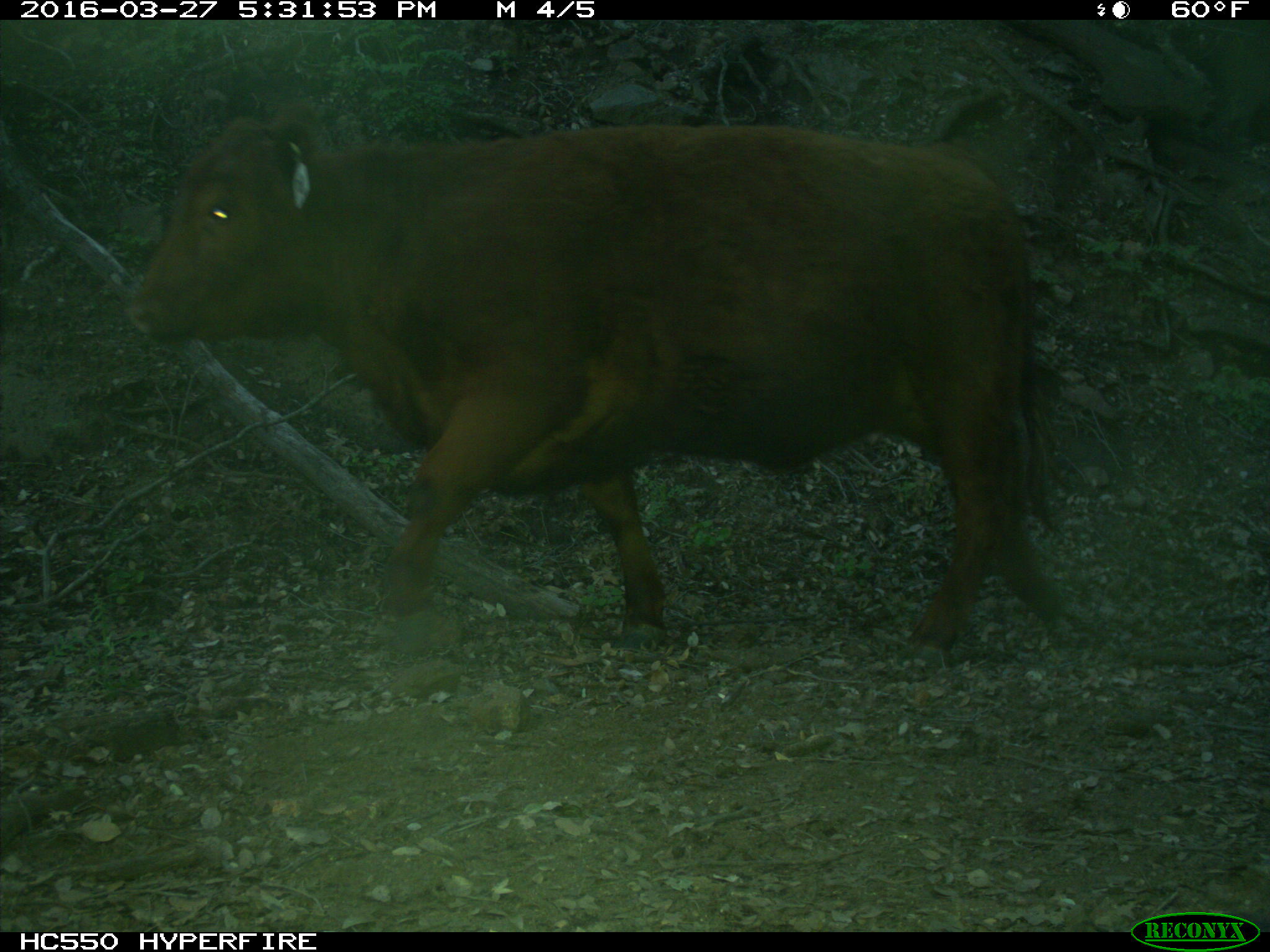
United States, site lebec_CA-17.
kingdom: Animalia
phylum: Chordata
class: Mammalia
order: Artiodactyla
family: Bovidae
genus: Bos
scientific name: Bos taurus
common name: domestic cow